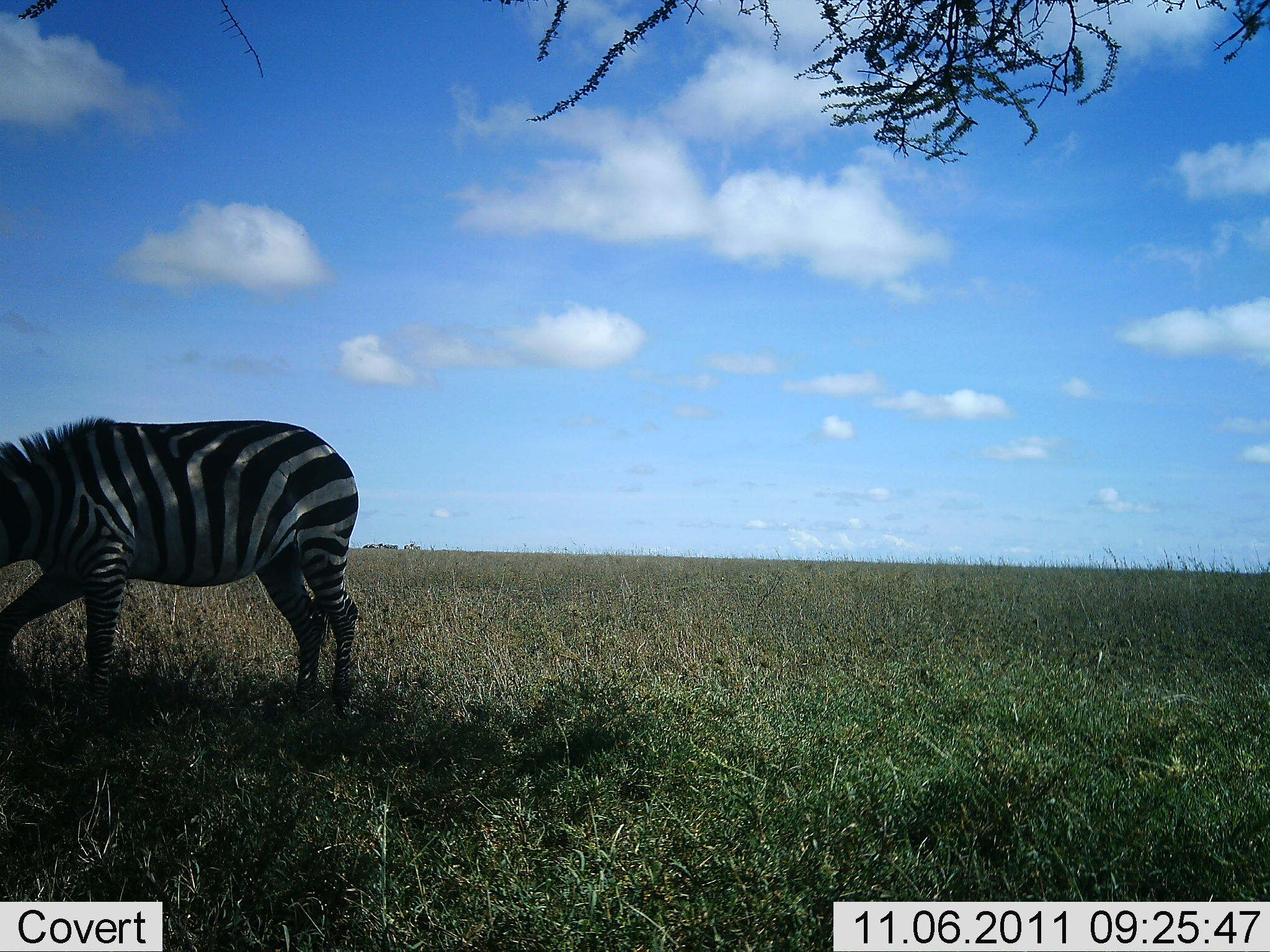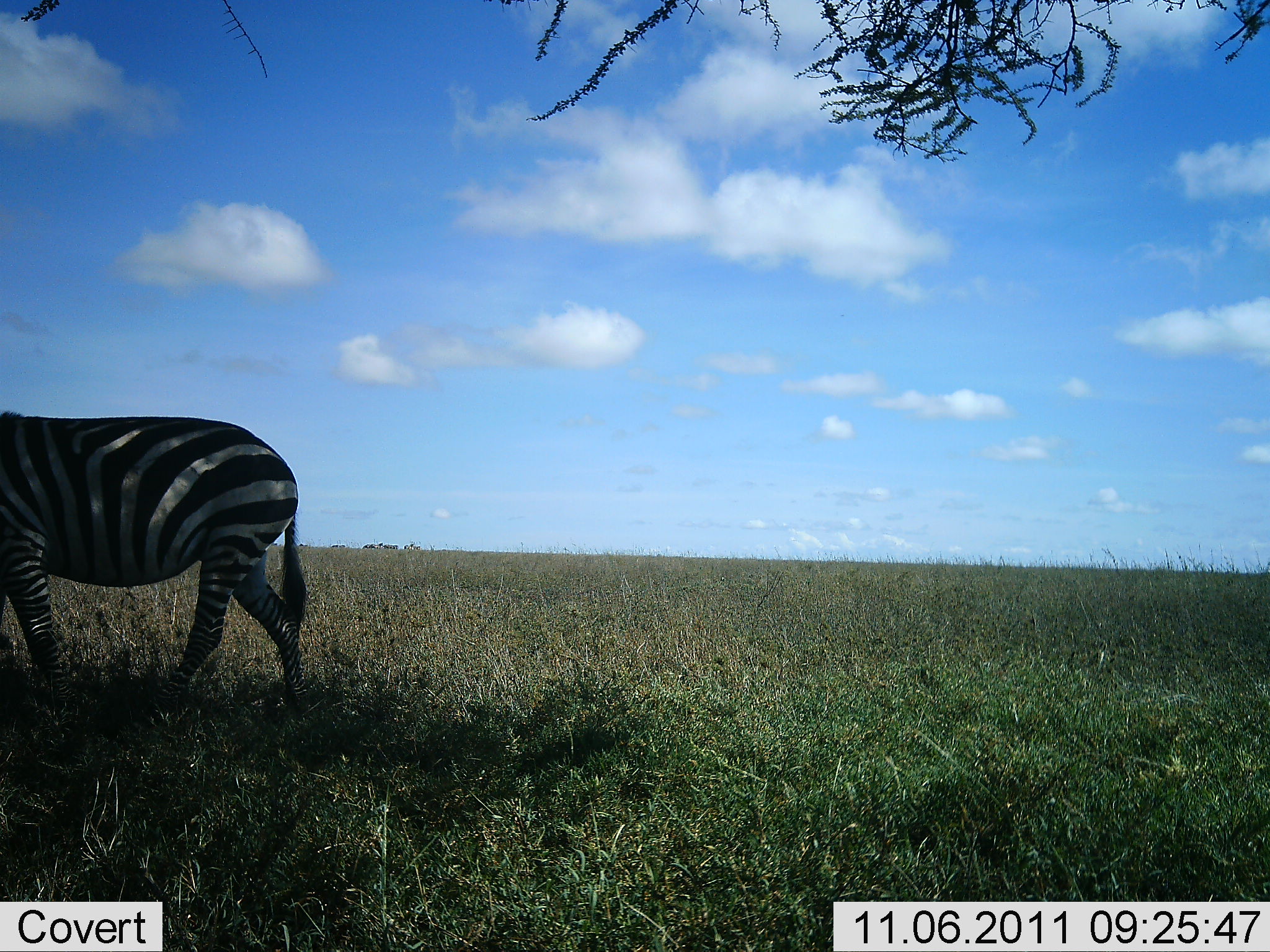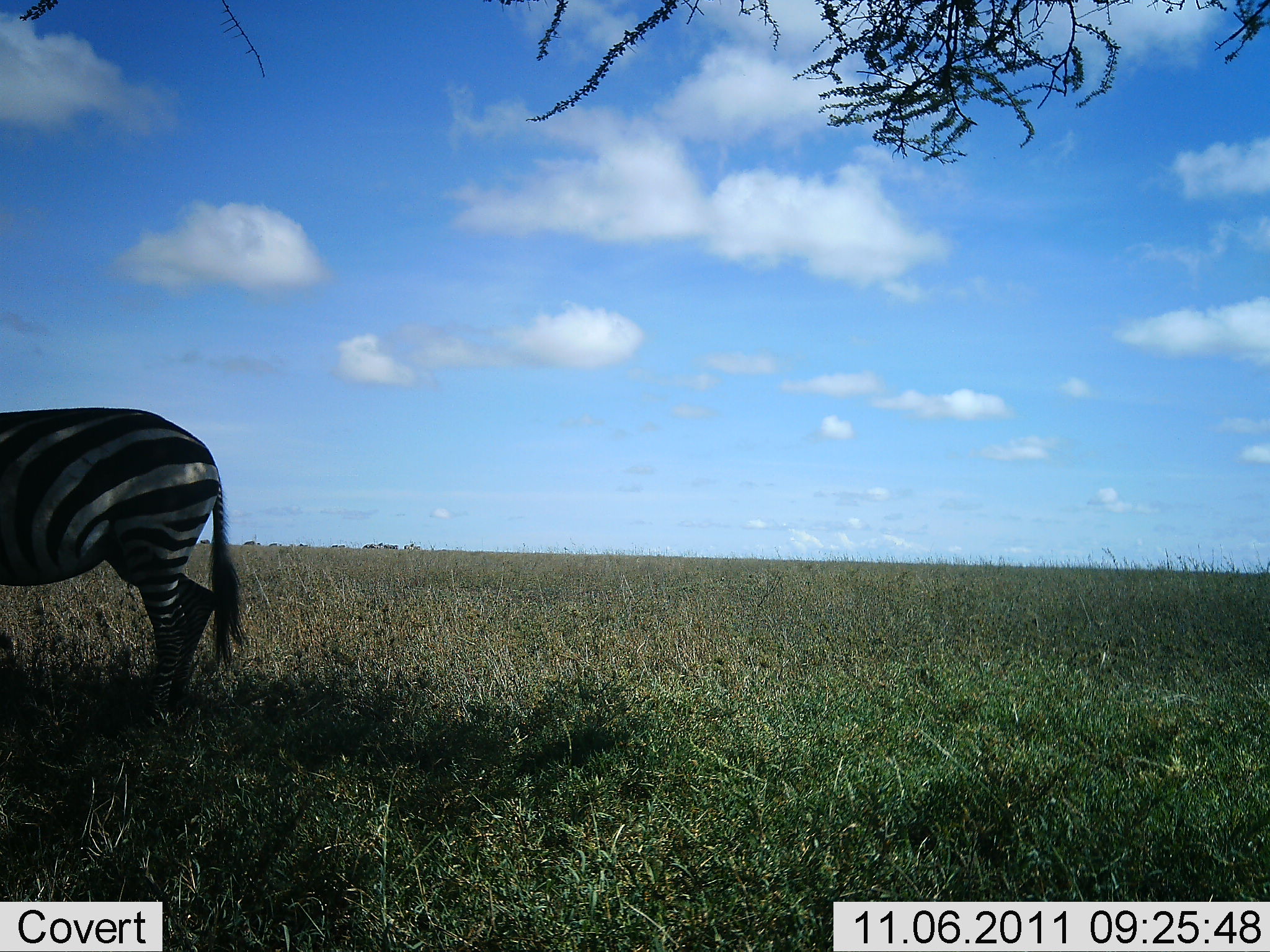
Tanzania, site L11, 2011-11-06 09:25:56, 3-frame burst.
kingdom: Animalia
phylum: Chordata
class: Mammalia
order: Perissodactyla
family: Equidae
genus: Equus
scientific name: Equus quagga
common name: plains zebra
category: zebra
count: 1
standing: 14%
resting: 7%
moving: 93%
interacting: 0%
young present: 0%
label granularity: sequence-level